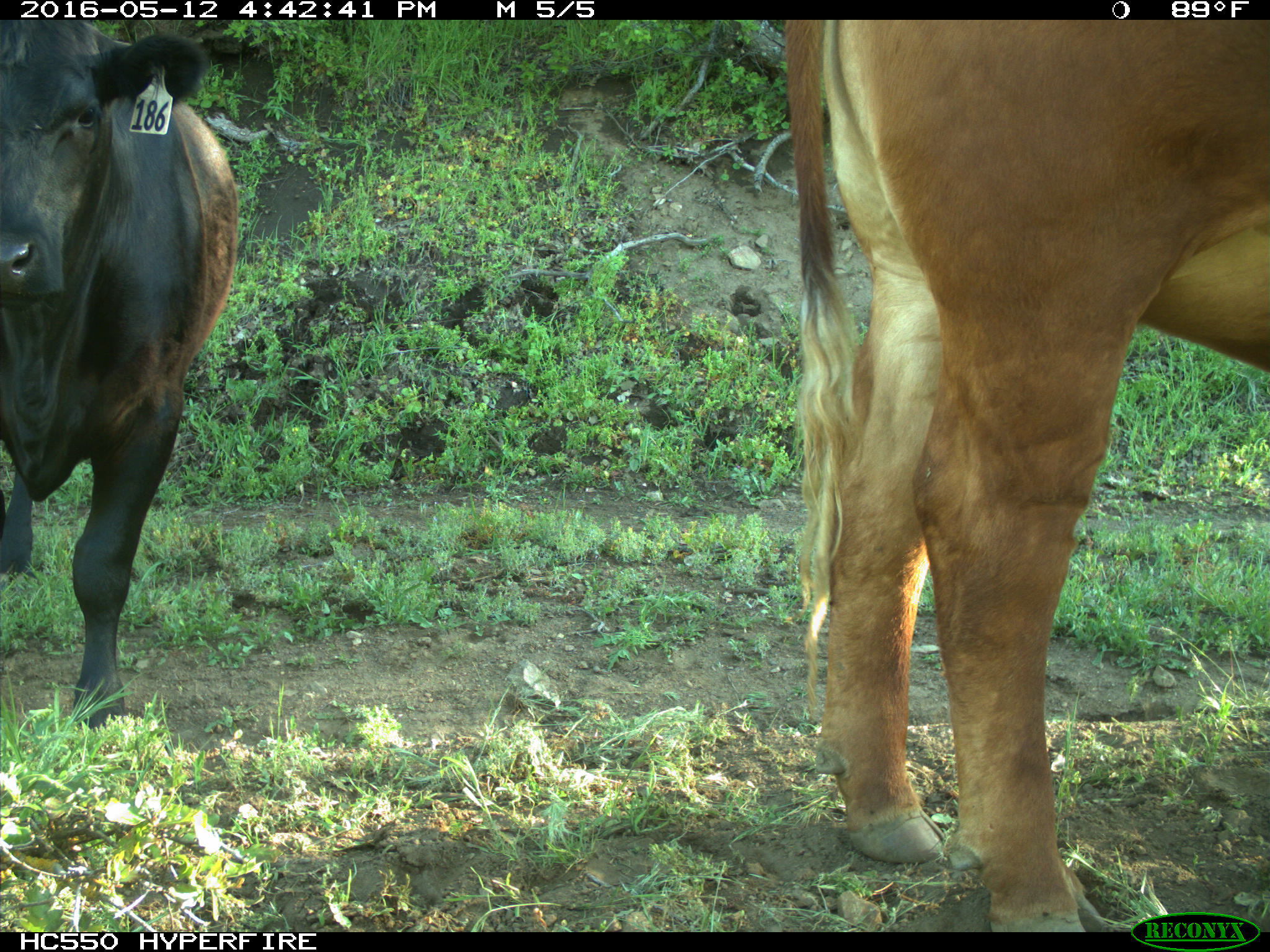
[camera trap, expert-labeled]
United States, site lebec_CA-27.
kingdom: Animalia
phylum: Chordata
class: Mammalia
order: Artiodactyla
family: Bovidae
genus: Bos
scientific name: Bos taurus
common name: domestic cow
Bos taurus (domestic cow).